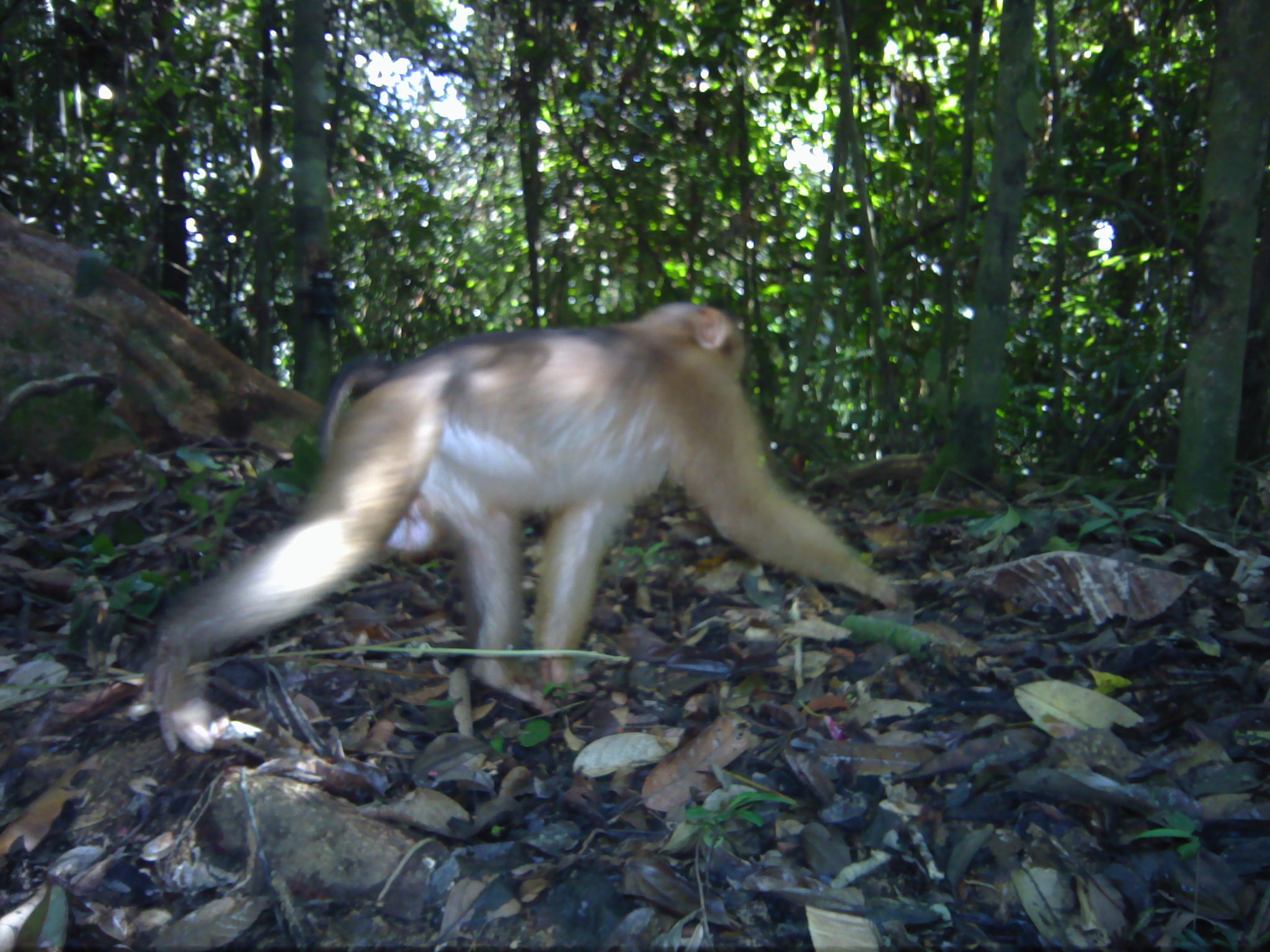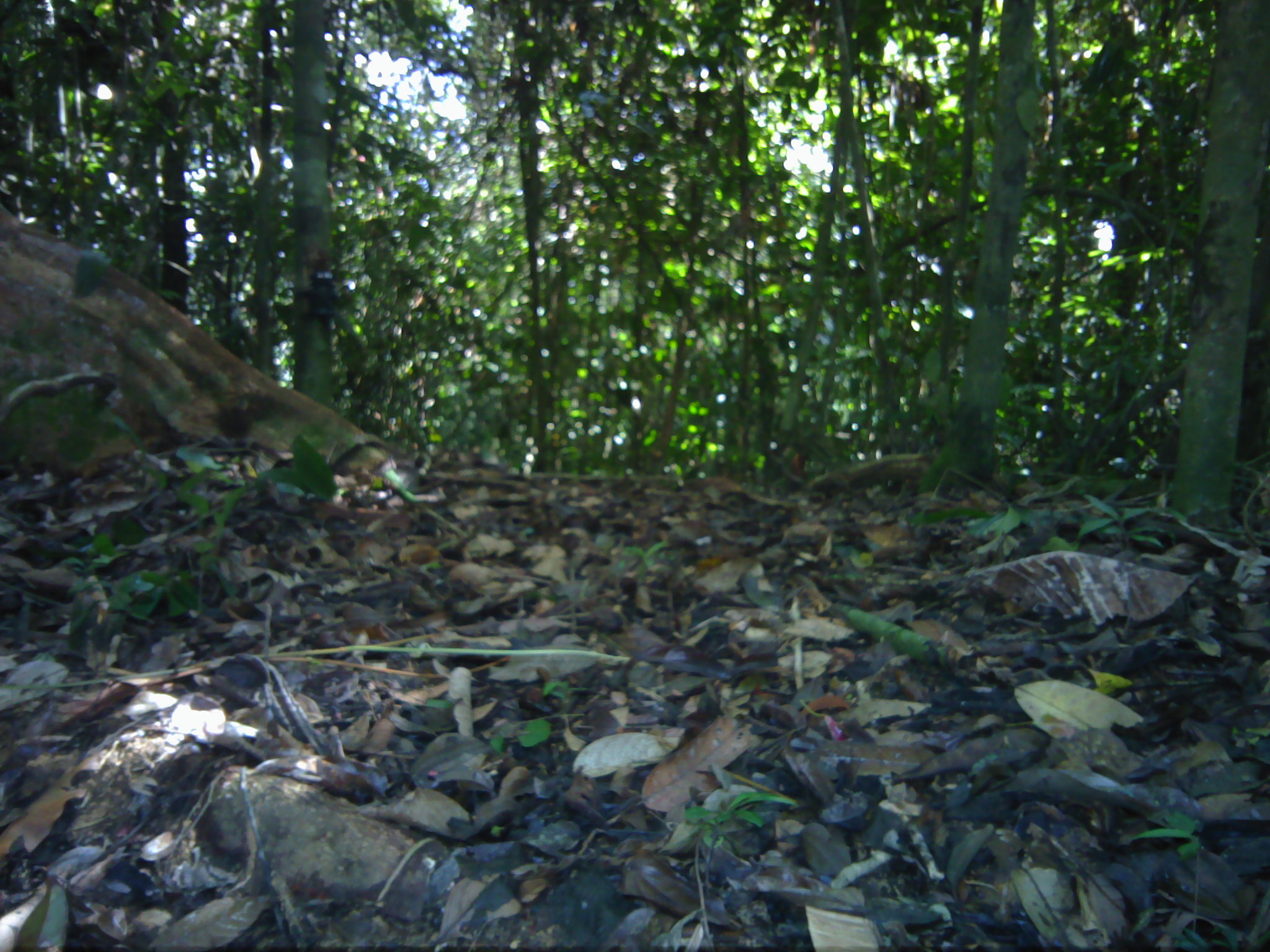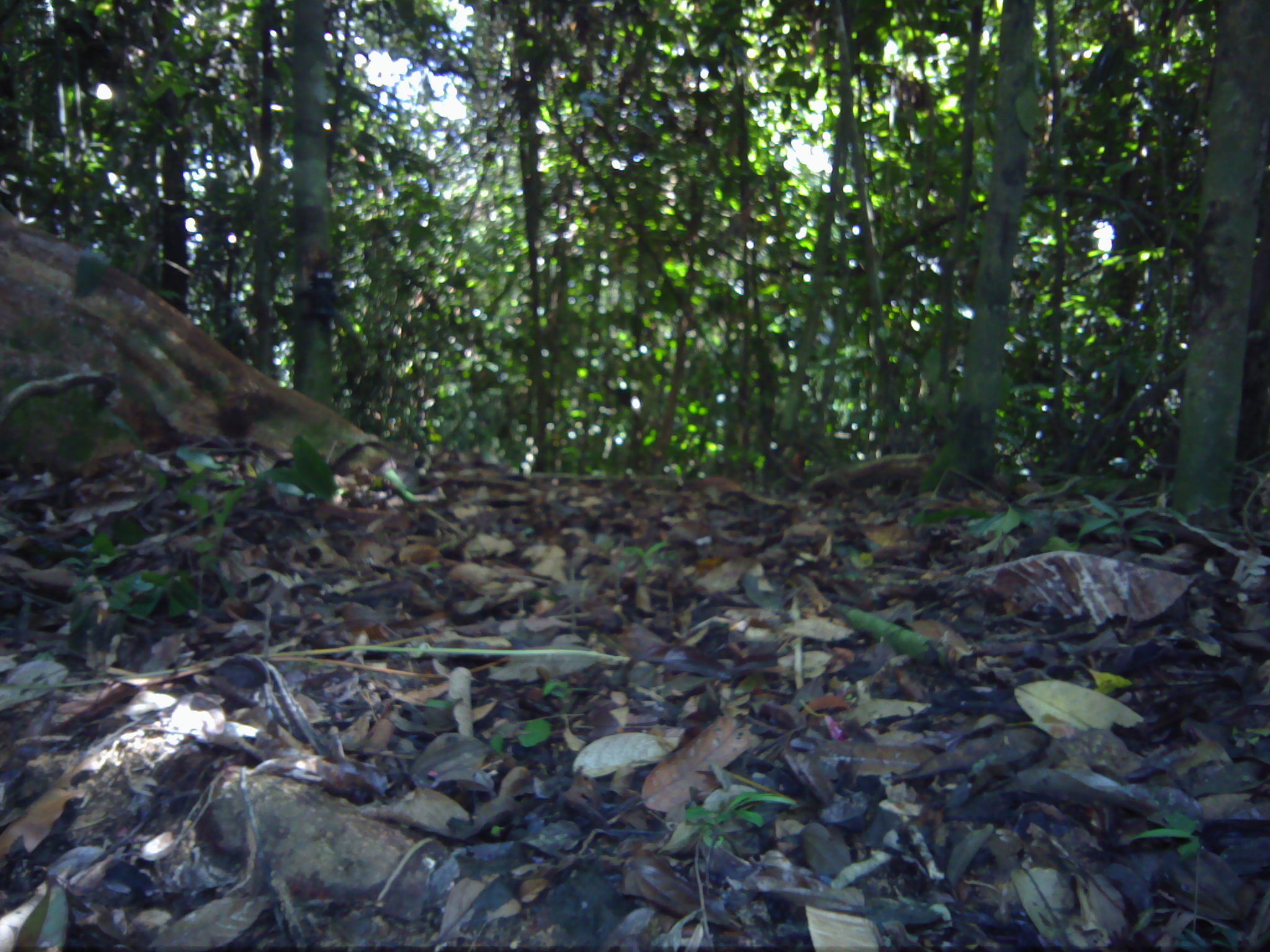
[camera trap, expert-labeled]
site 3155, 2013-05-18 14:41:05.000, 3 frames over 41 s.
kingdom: Animalia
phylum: Chordata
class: Mammalia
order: Primates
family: Cercopithecidae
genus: Macaca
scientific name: Macaca nemestrina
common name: southern pig-tailed macaque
Macaca nemestrina (southern pig-tailed macaque), count 1.